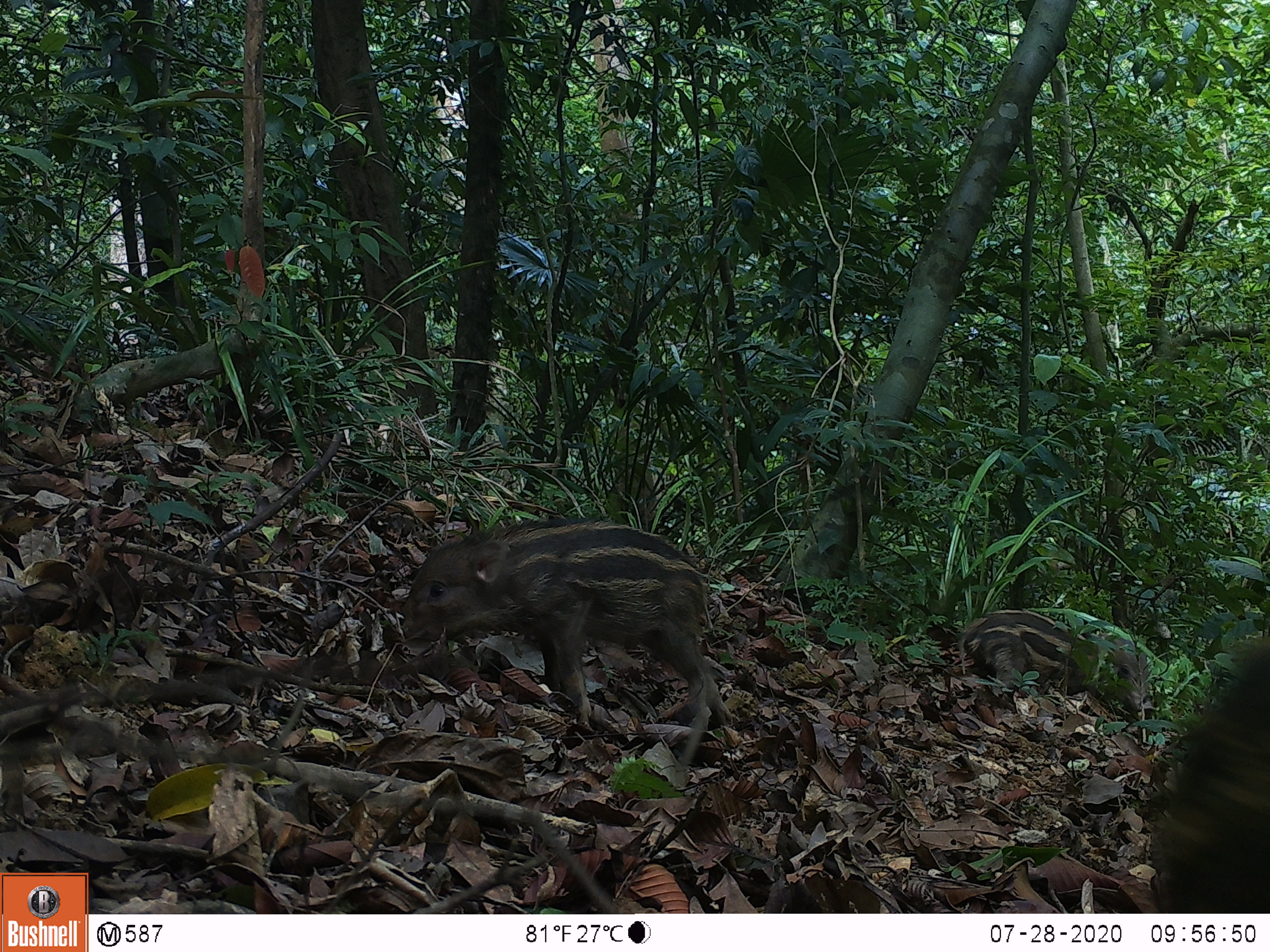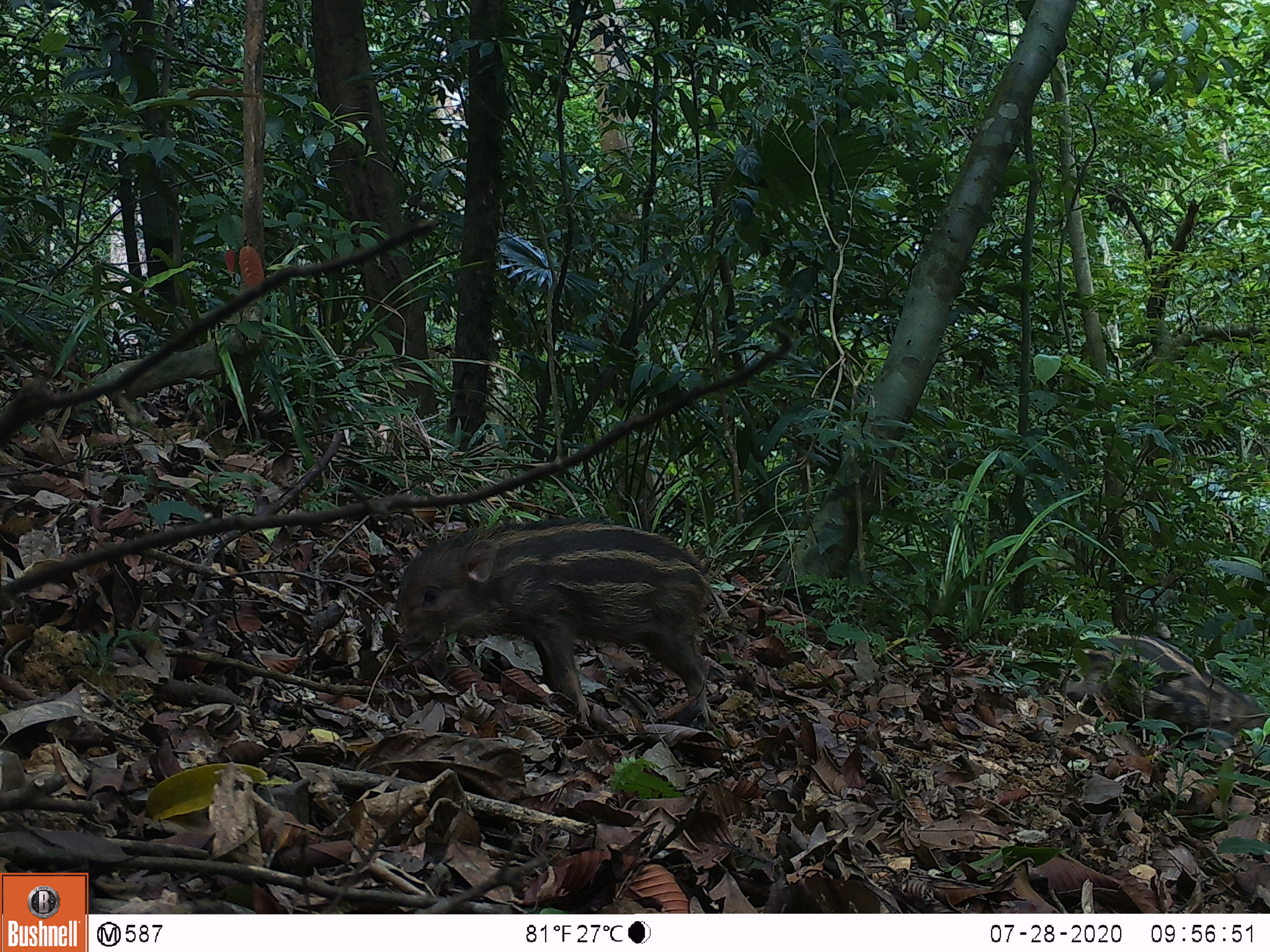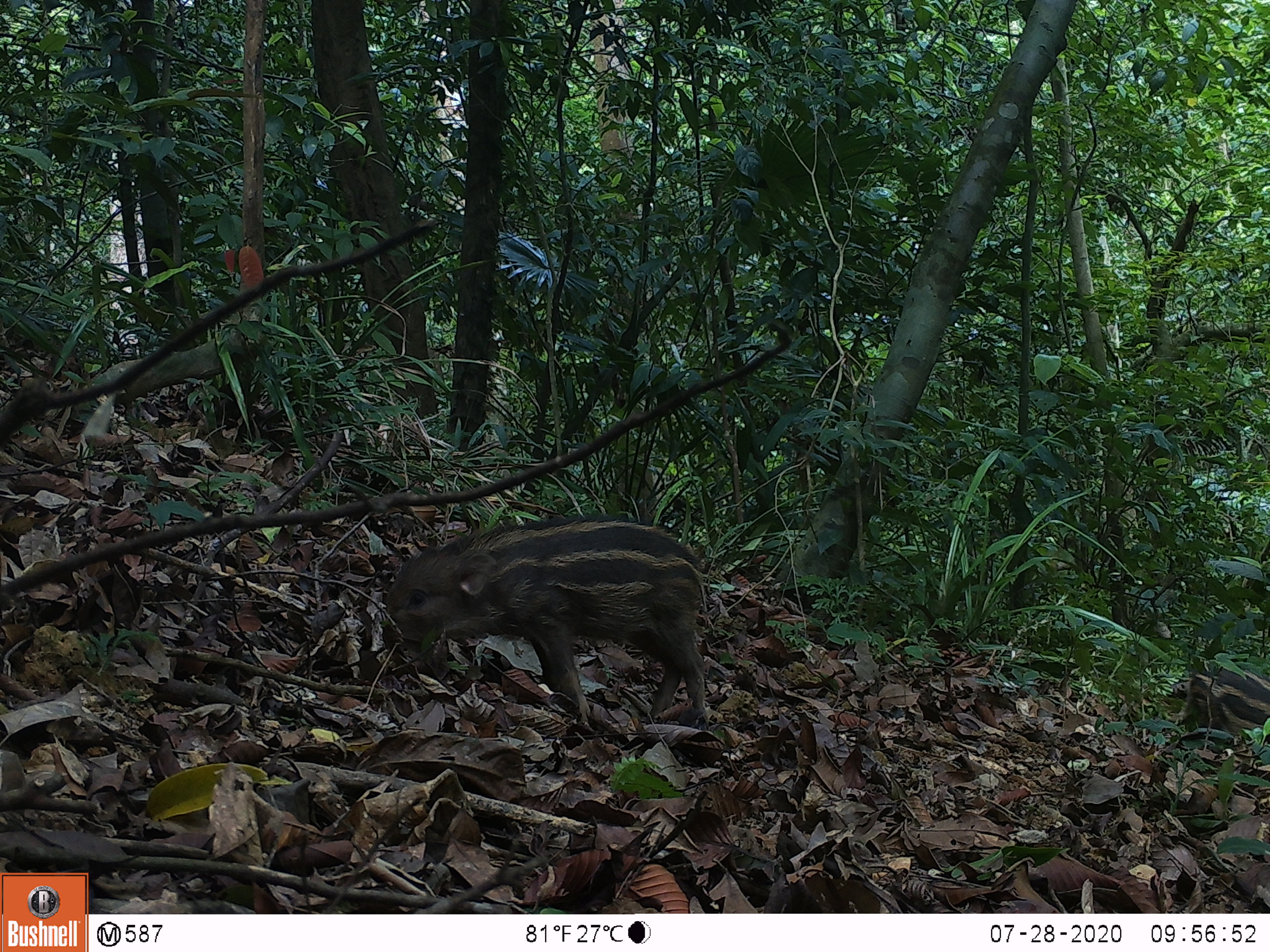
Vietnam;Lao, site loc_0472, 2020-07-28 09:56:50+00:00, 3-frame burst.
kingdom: Animalia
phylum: Chordata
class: Mammalia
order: Artiodactyla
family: Suidae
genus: Sus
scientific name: Sus scrofa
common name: eurasian wild pig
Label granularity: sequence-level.